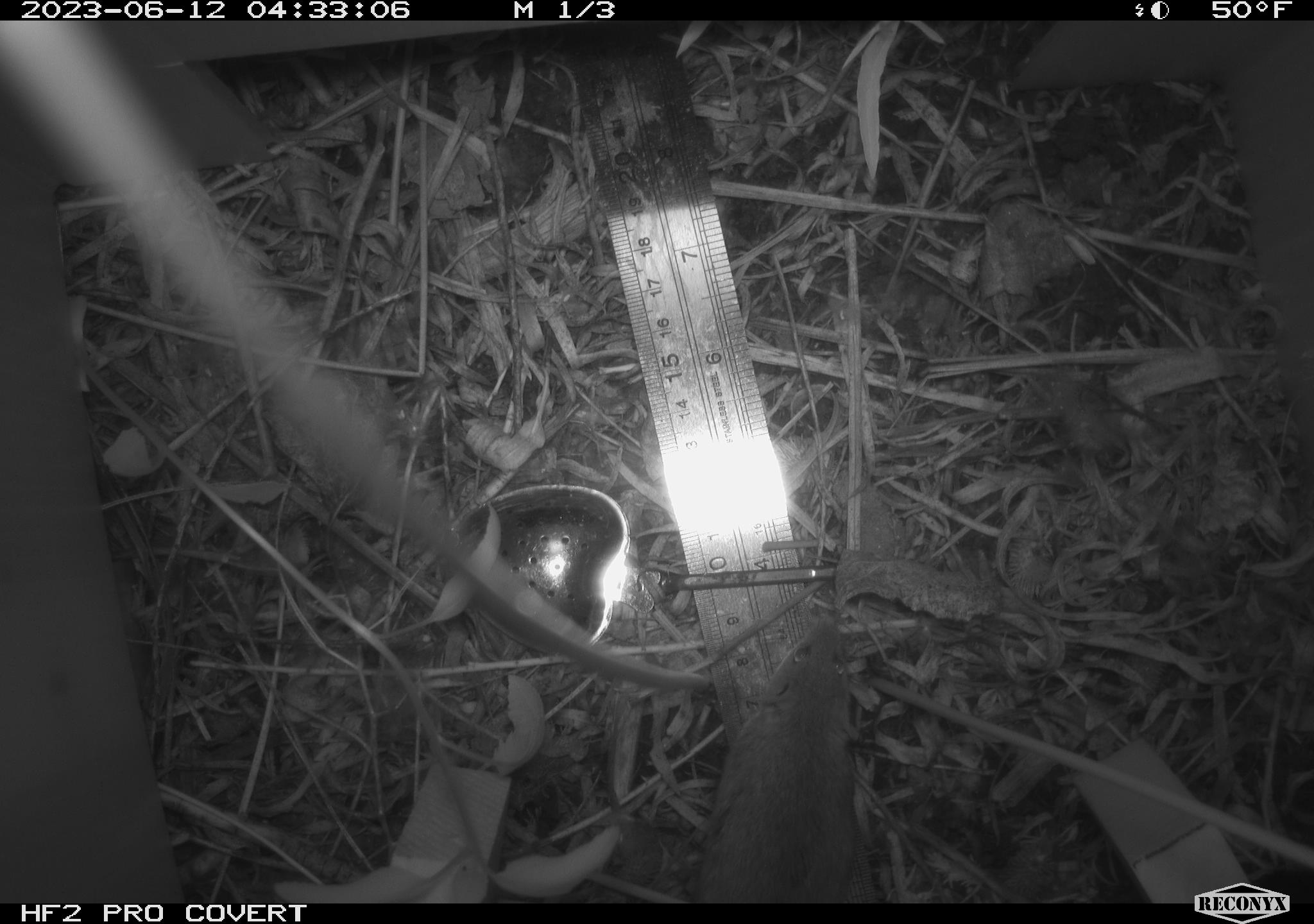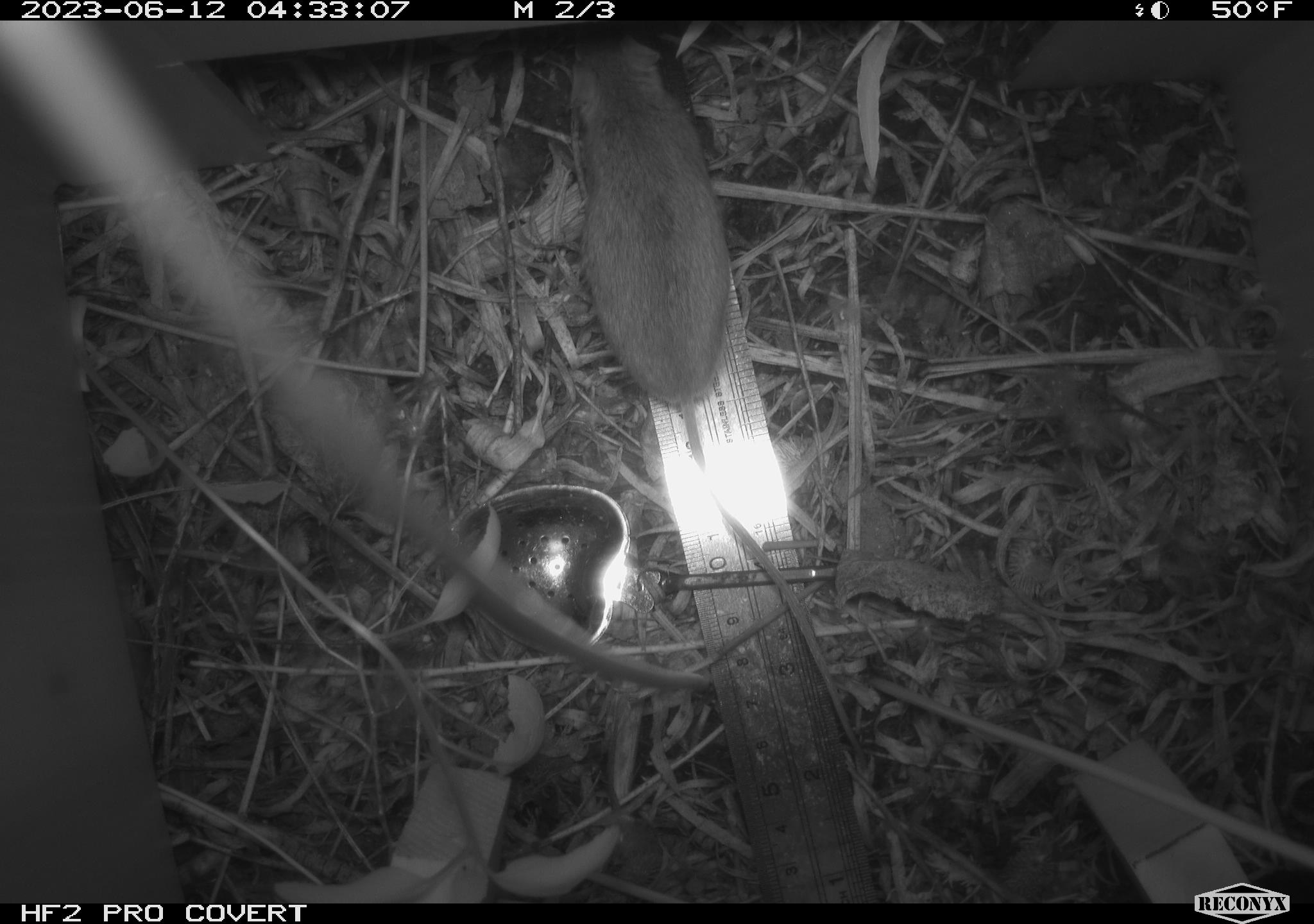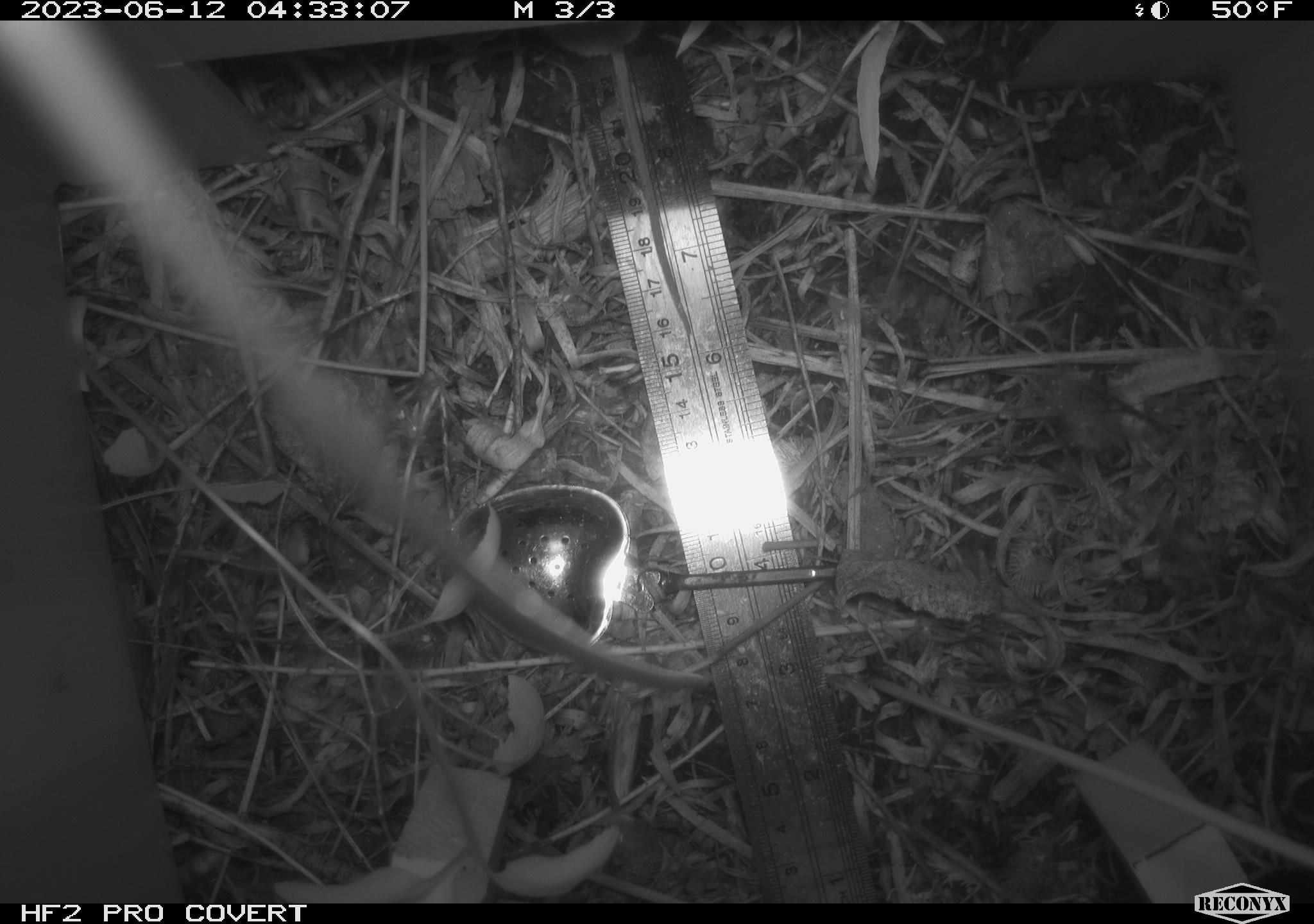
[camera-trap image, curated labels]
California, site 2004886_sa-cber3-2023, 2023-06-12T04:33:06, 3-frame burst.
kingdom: Animalia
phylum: Chordata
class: Mammalia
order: Rodentia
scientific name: Rodentia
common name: mouse species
Mouse species (Rodentia).